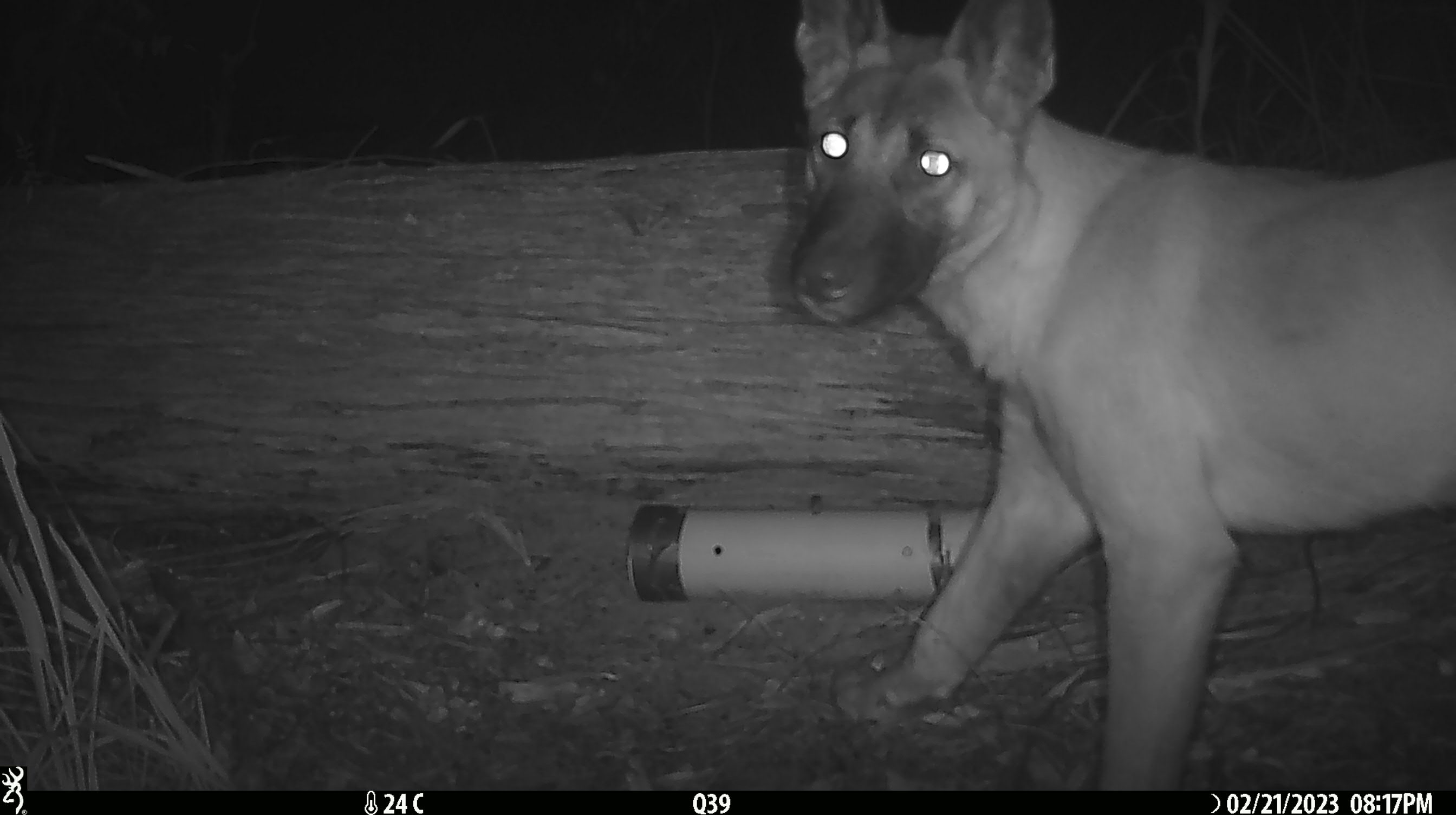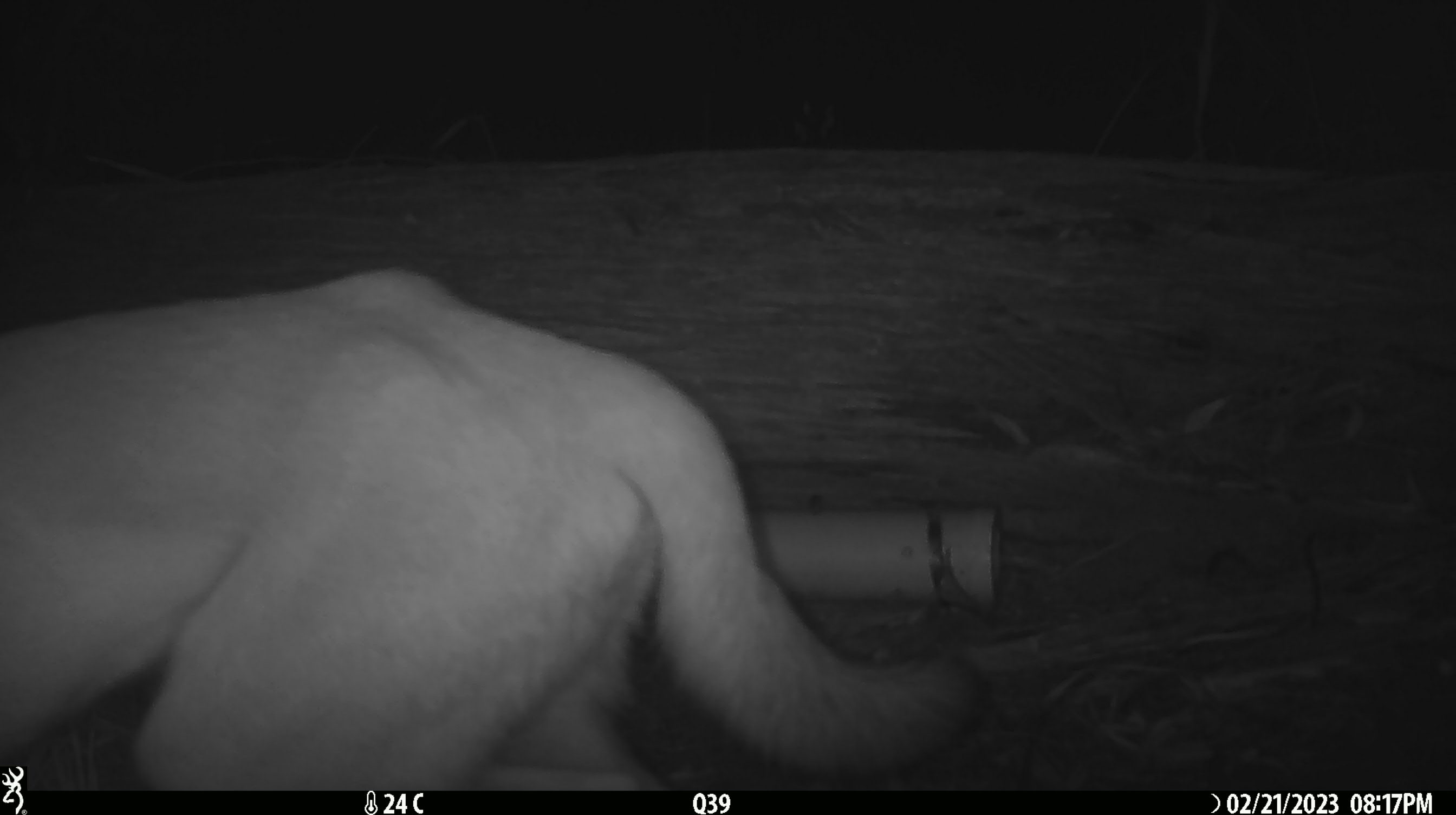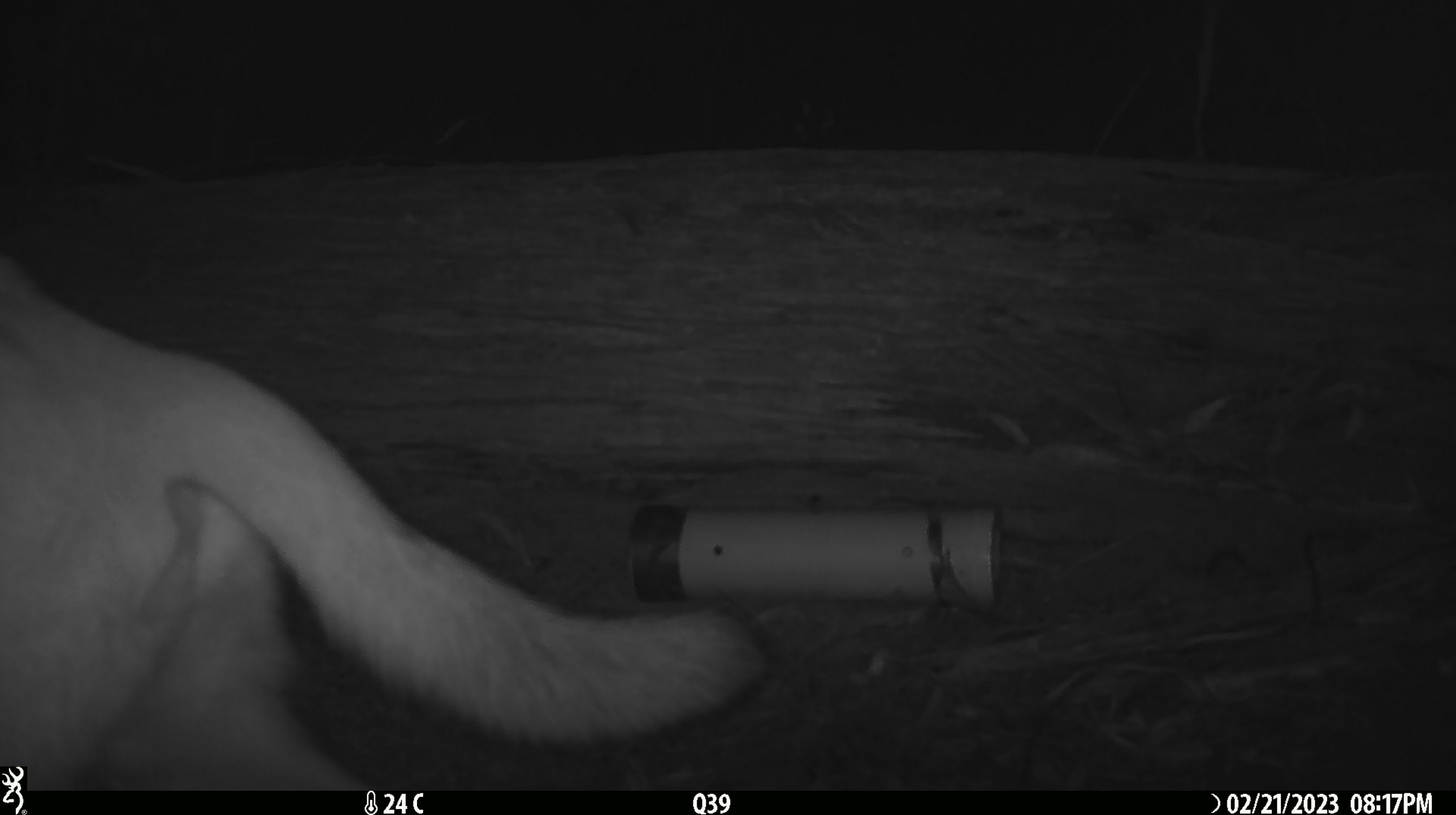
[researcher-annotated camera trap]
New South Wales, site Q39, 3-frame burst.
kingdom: Animalia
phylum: Chordata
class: Mammalia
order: Carnivora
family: Canidae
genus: Canis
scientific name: Canis familiaris dingo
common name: dingo